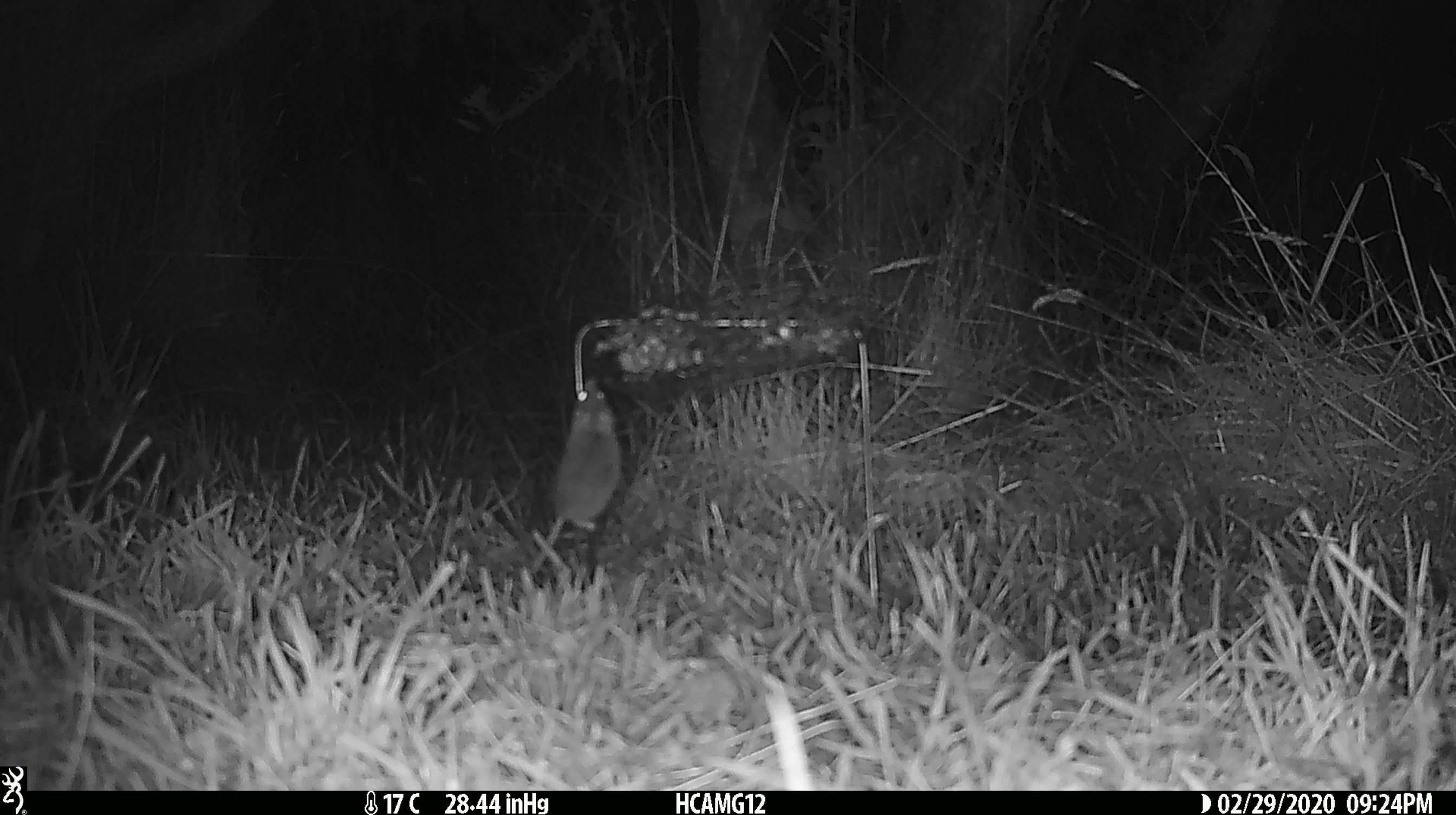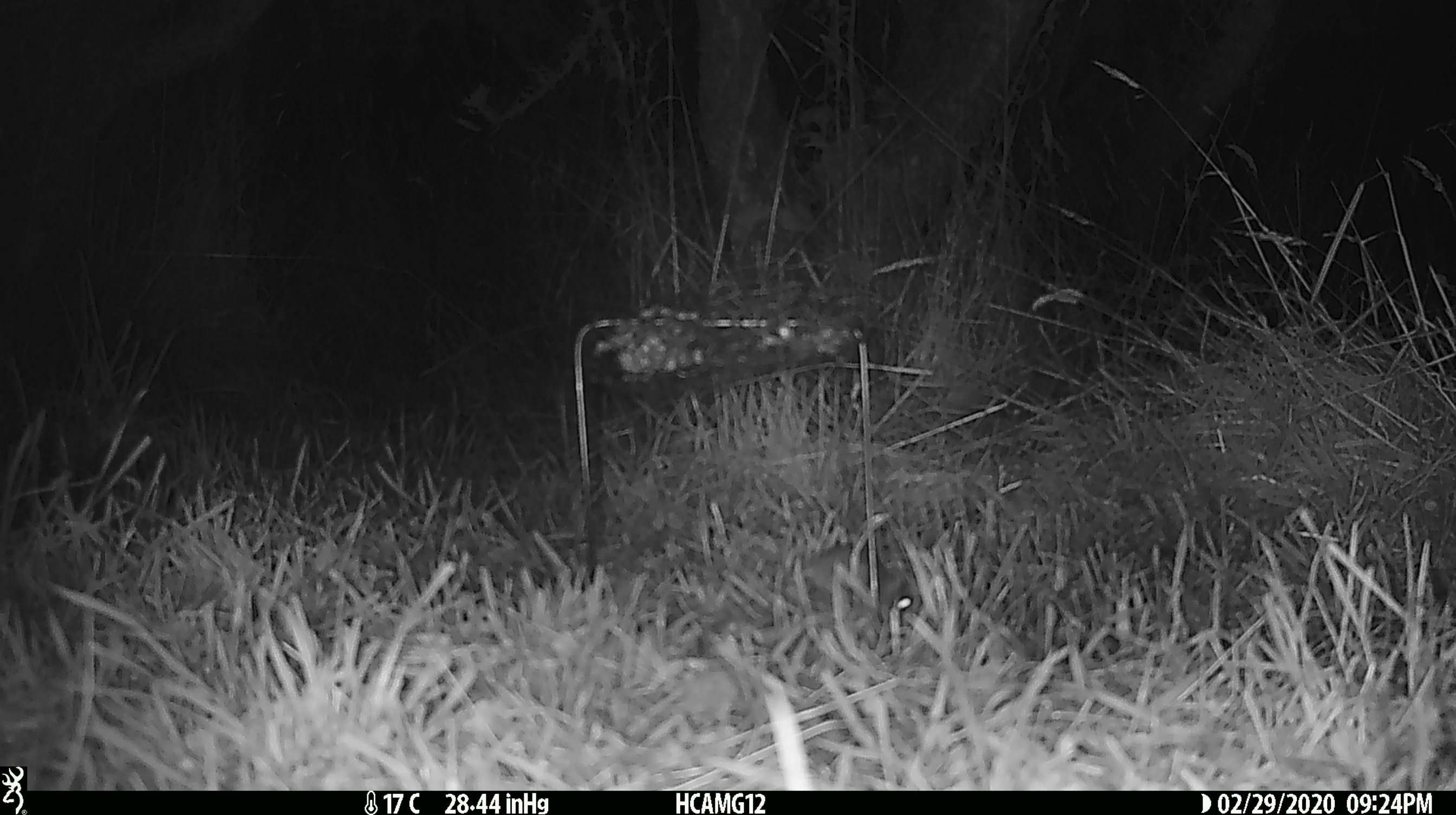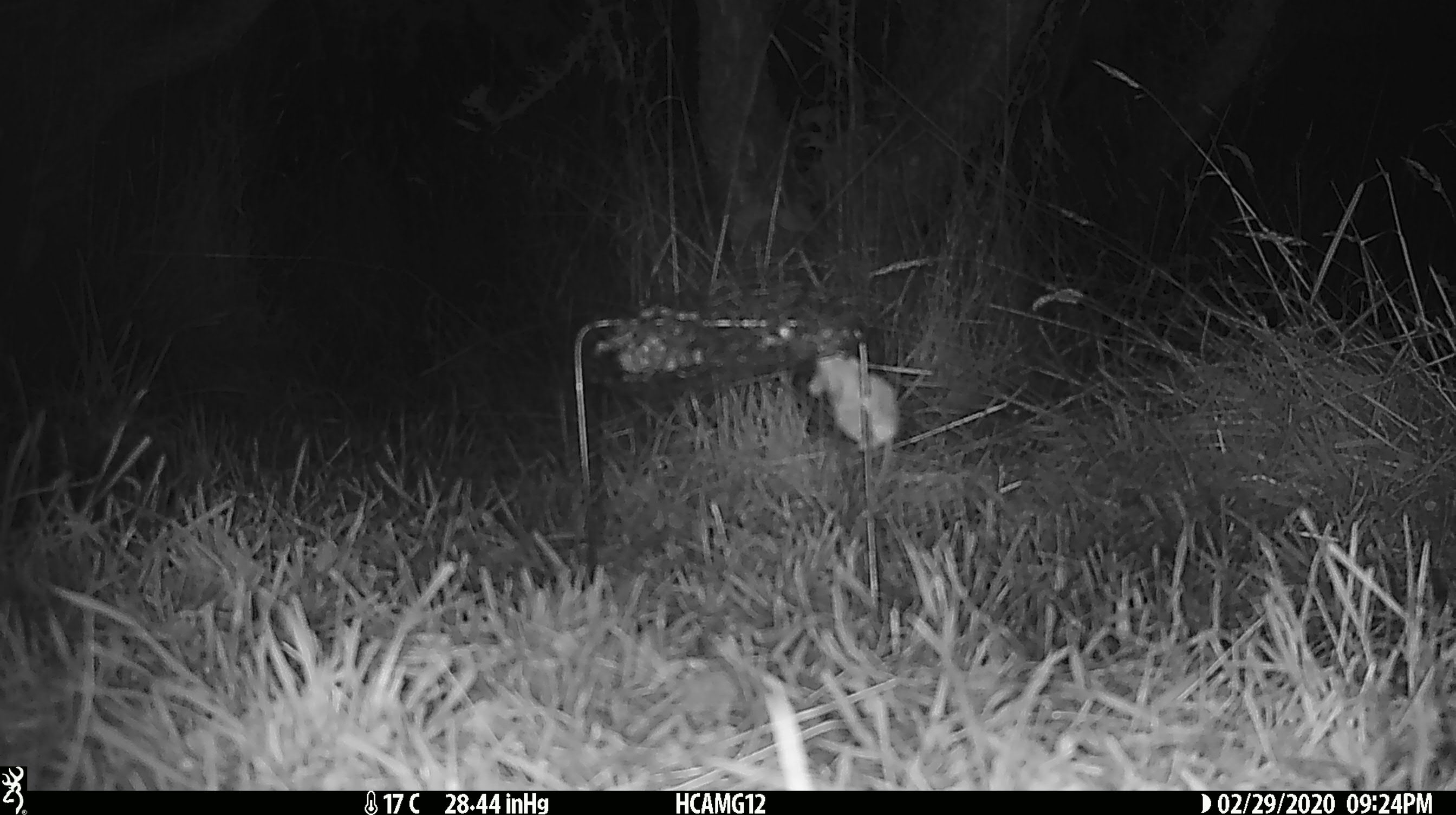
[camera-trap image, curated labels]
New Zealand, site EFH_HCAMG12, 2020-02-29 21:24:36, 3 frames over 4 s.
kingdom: Animalia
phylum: Chordata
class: Mammalia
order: Rodentia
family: Muridae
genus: Mus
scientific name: Mus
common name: mouse